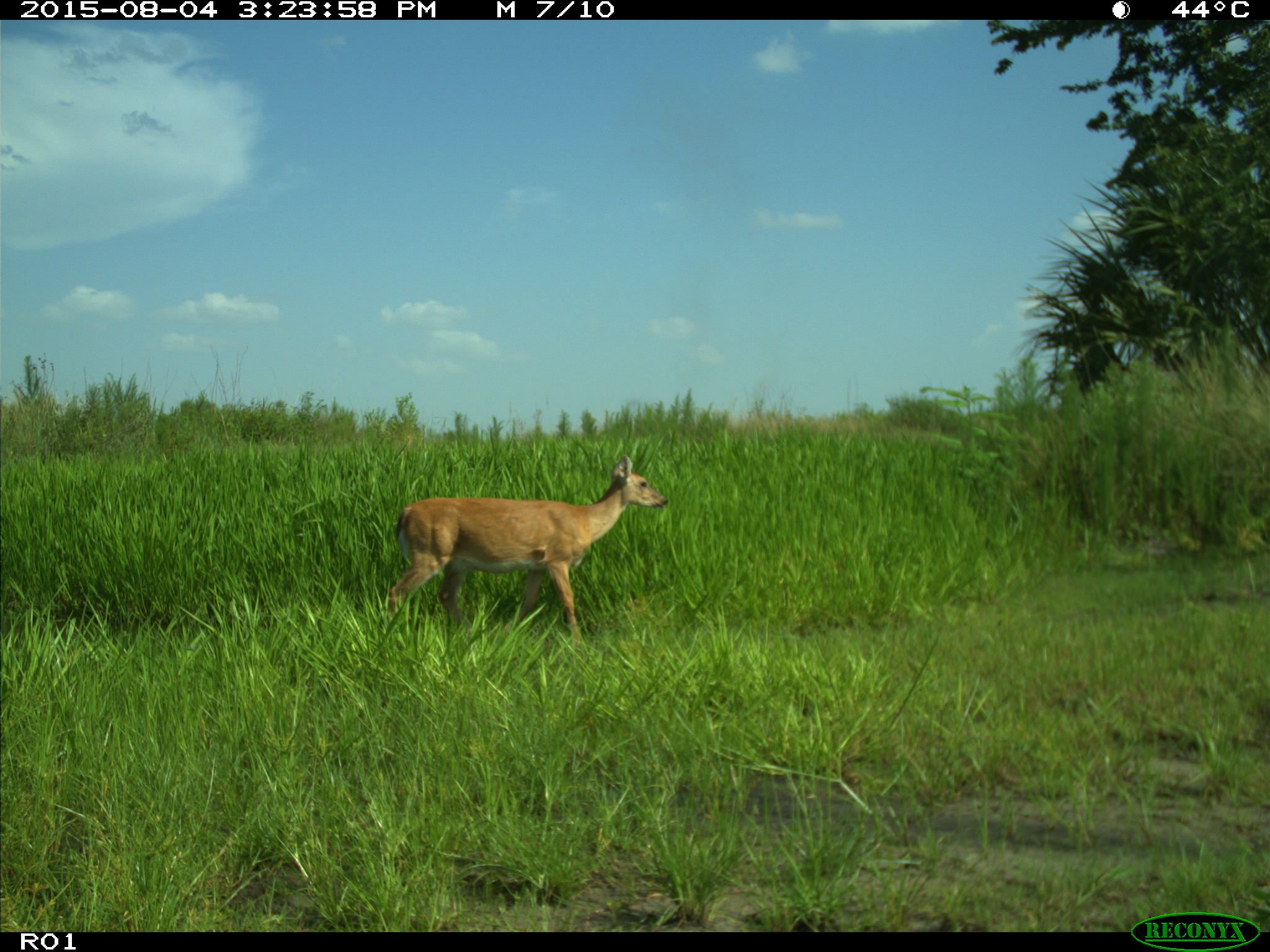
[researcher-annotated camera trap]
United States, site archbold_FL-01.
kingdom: Animalia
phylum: Chordata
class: Mammalia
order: Artiodactyla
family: Cervidae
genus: Odocoileus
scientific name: Odocoileus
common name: deer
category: unidentified deer